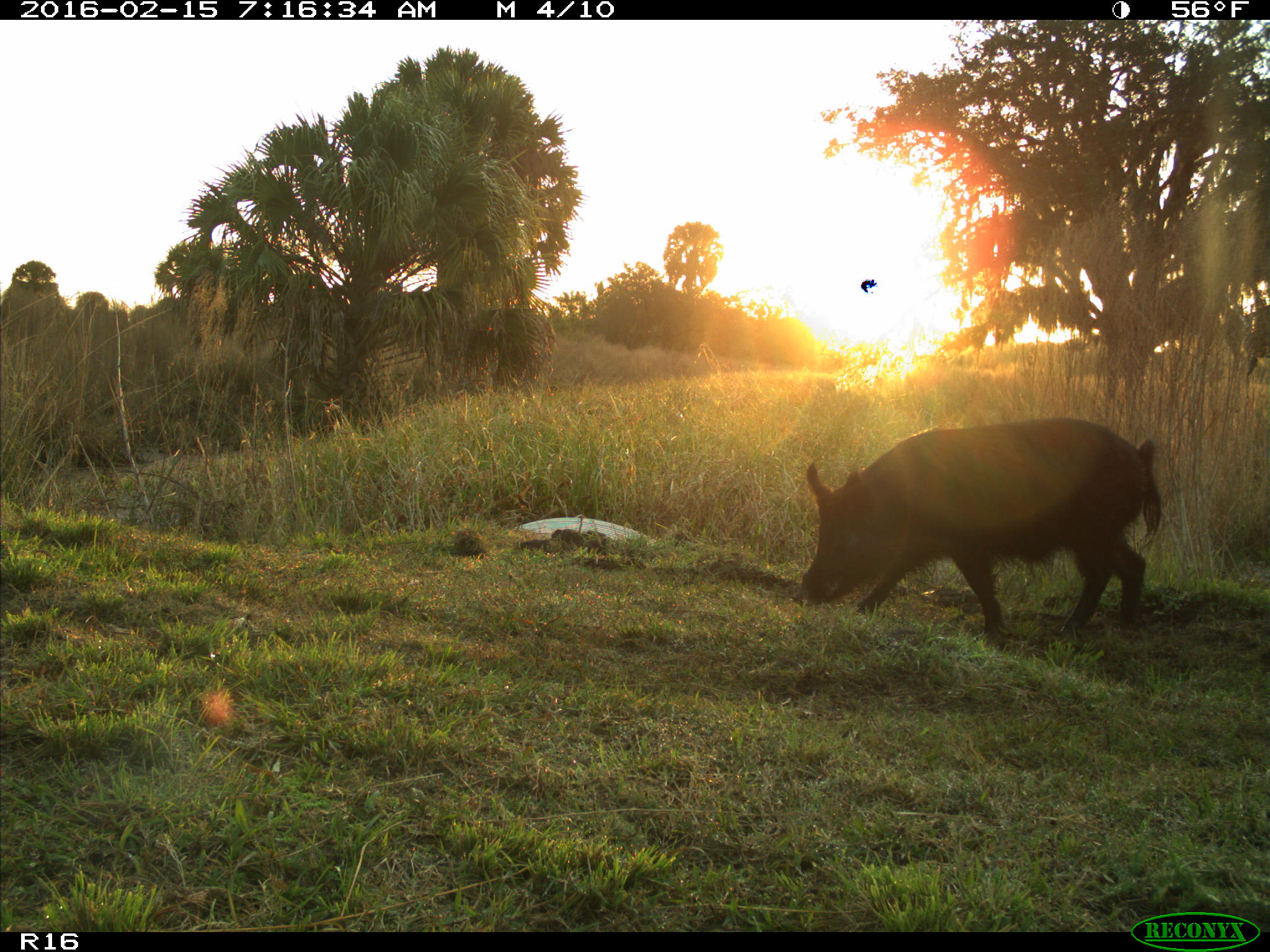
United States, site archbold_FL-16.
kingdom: Animalia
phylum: Chordata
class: Mammalia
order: Artiodactyla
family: Suidae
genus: Sus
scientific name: Sus scrofa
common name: wild boar